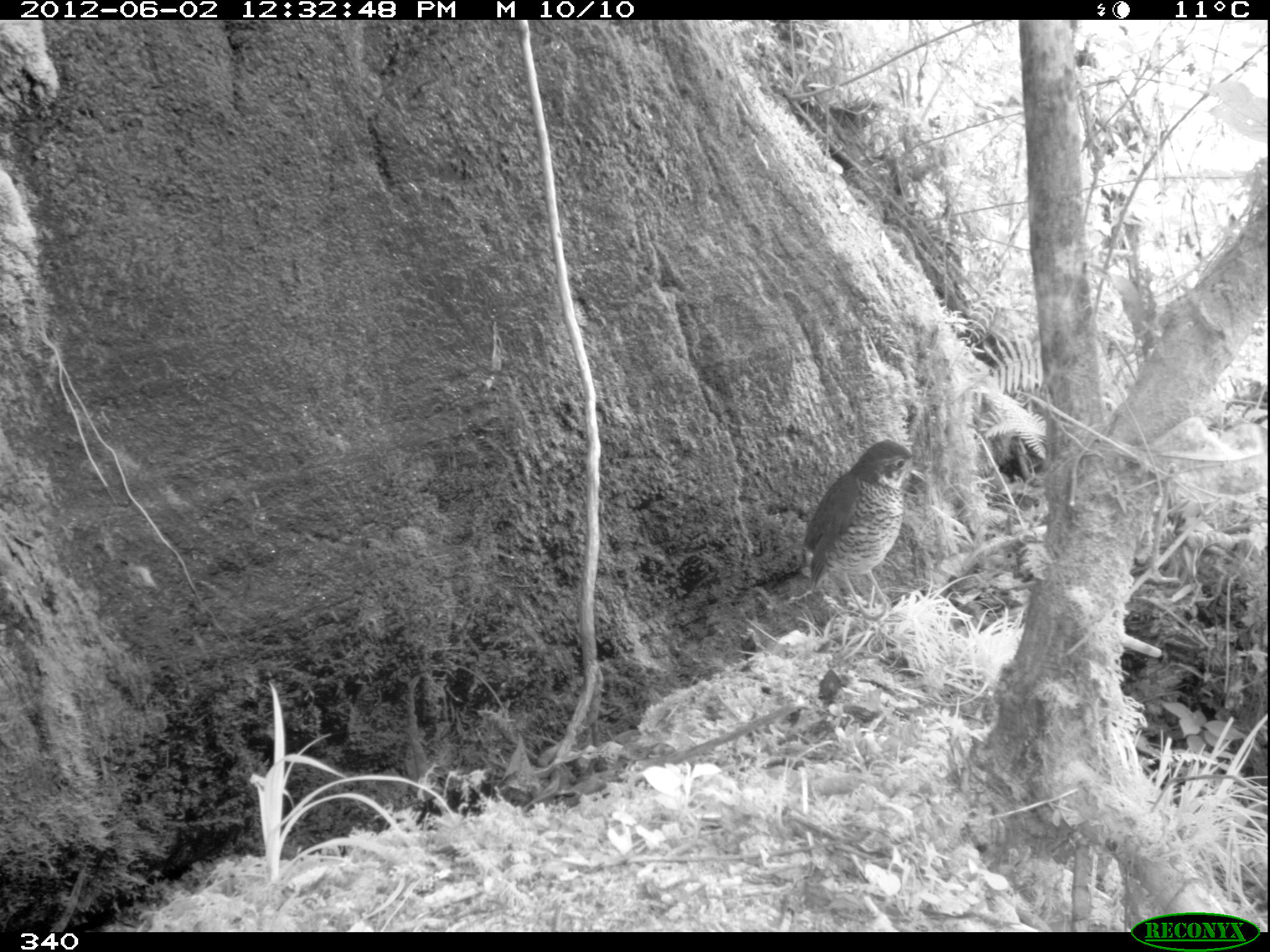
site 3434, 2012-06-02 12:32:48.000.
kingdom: Animalia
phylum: Chordata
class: Aves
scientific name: Aves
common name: bird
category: unknown bird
Unknown bird (bird) (Aves).